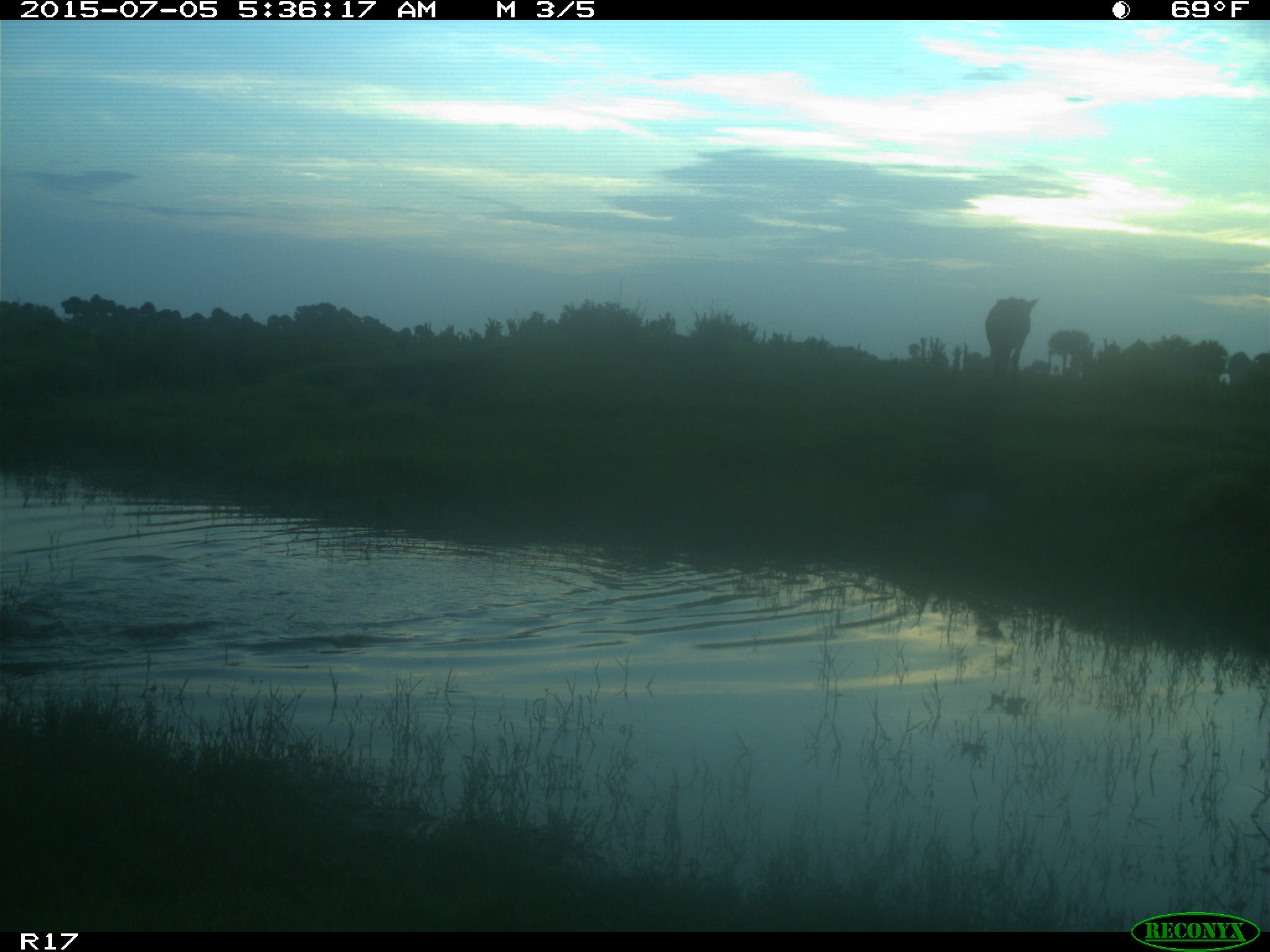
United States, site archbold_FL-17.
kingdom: Animalia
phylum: Chordata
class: Mammalia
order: Artiodactyla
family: Bovidae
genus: Bos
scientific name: Bos taurus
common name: domestic cow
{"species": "Bos taurus (domestic cow)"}